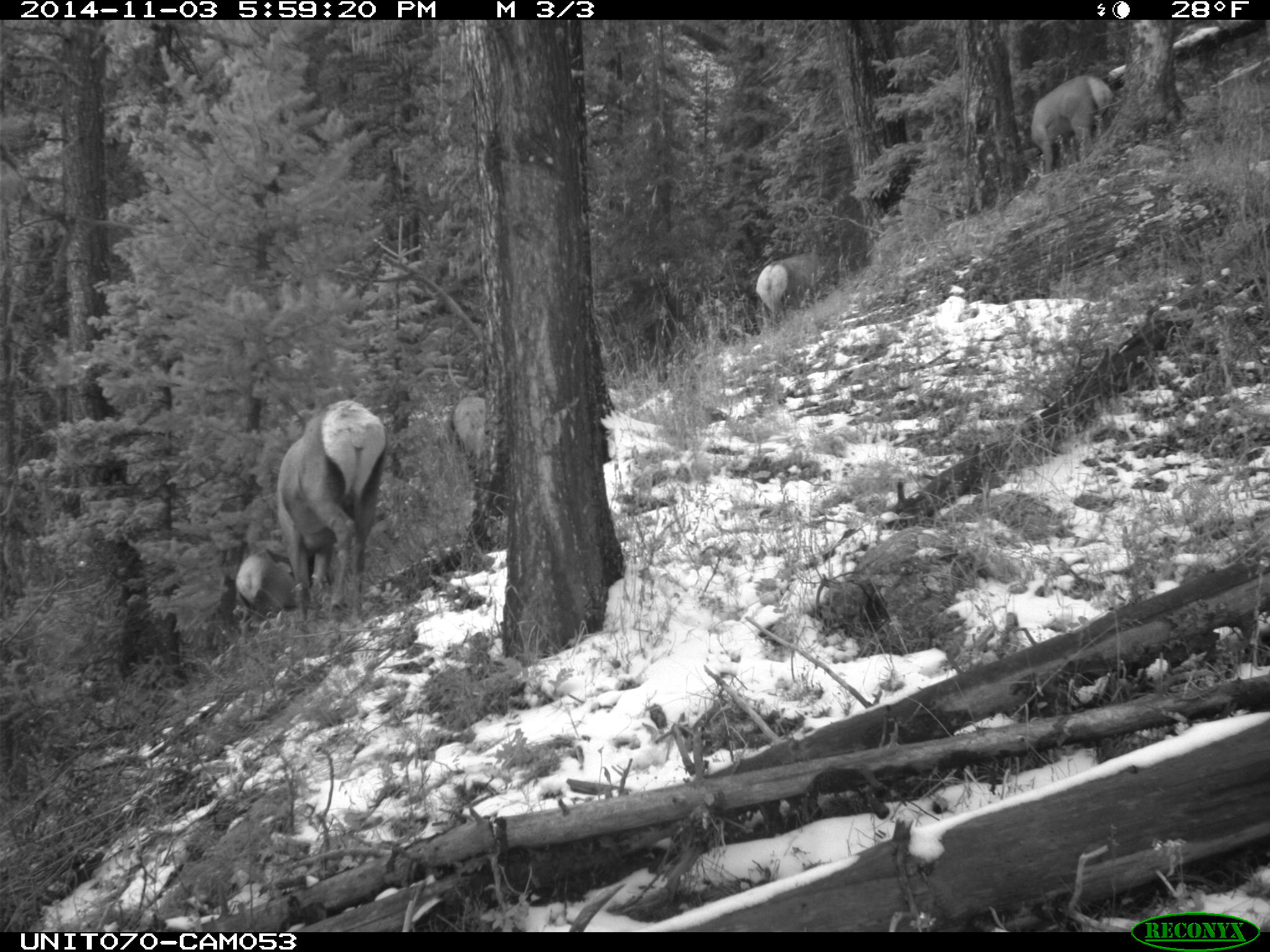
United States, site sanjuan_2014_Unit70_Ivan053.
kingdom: Animalia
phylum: Chordata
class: Mammalia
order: Artiodactyla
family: Cervidae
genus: Cervus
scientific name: Cervus elaphus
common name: red deer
Cervus elaphus (red deer).